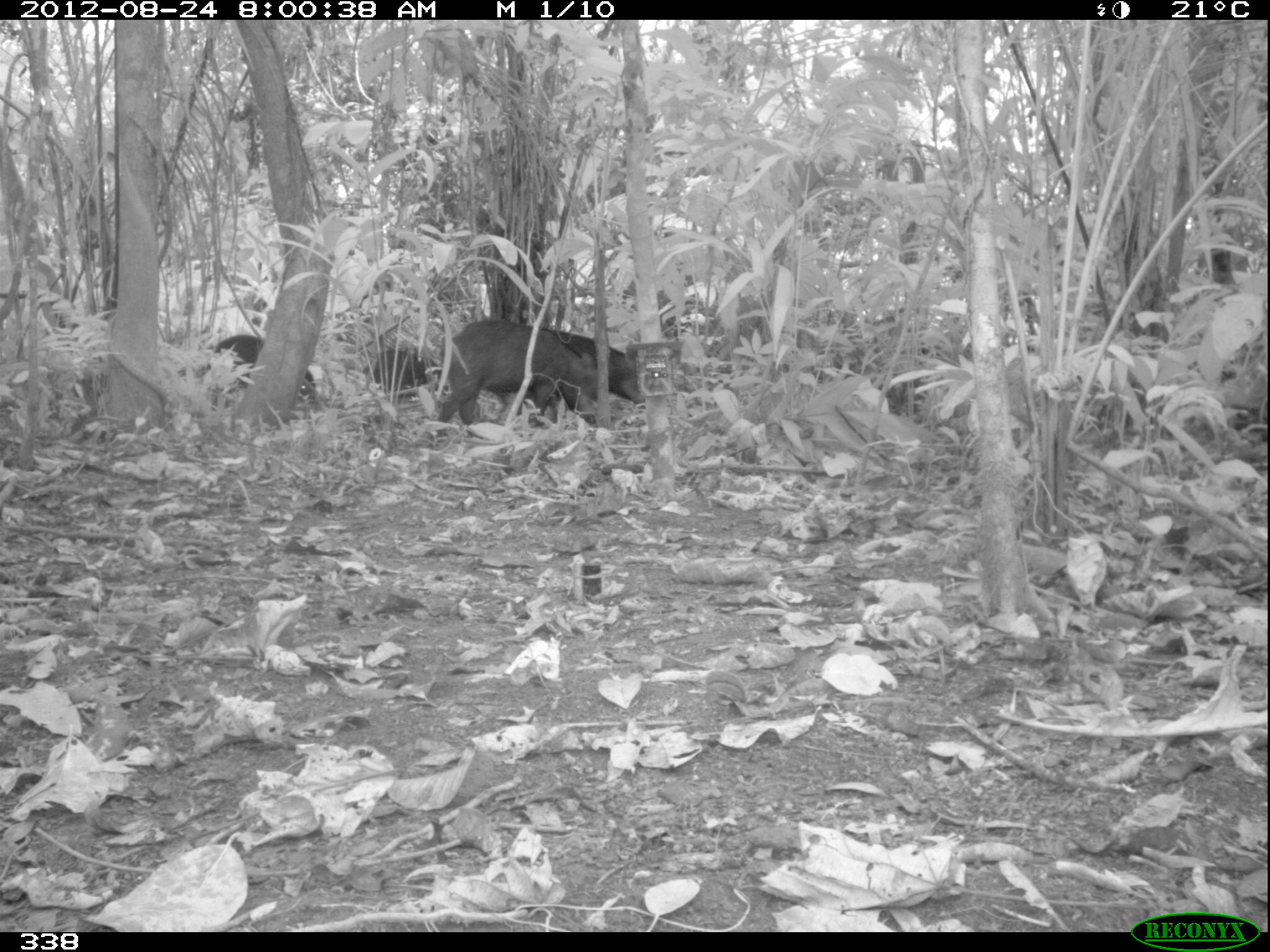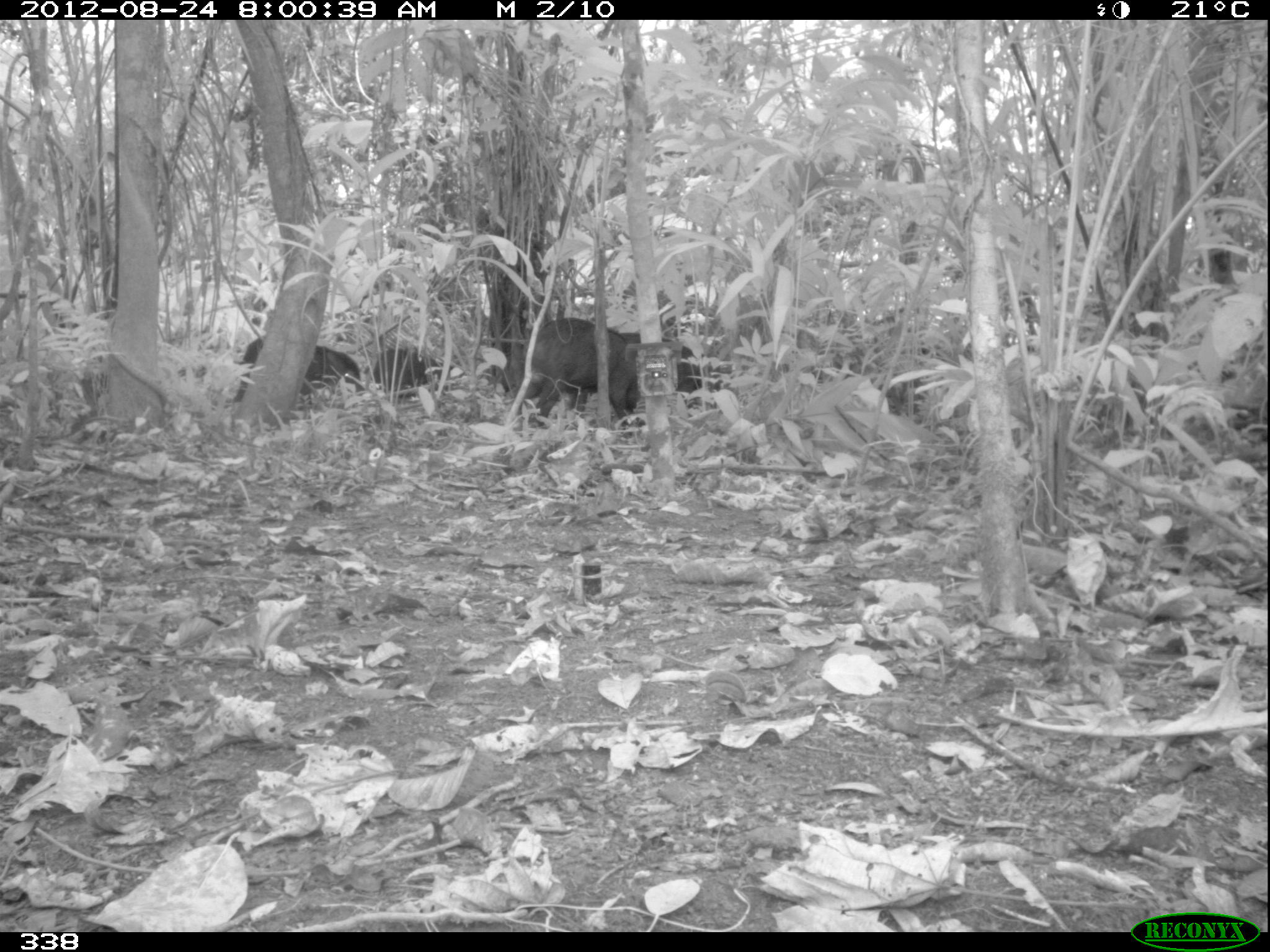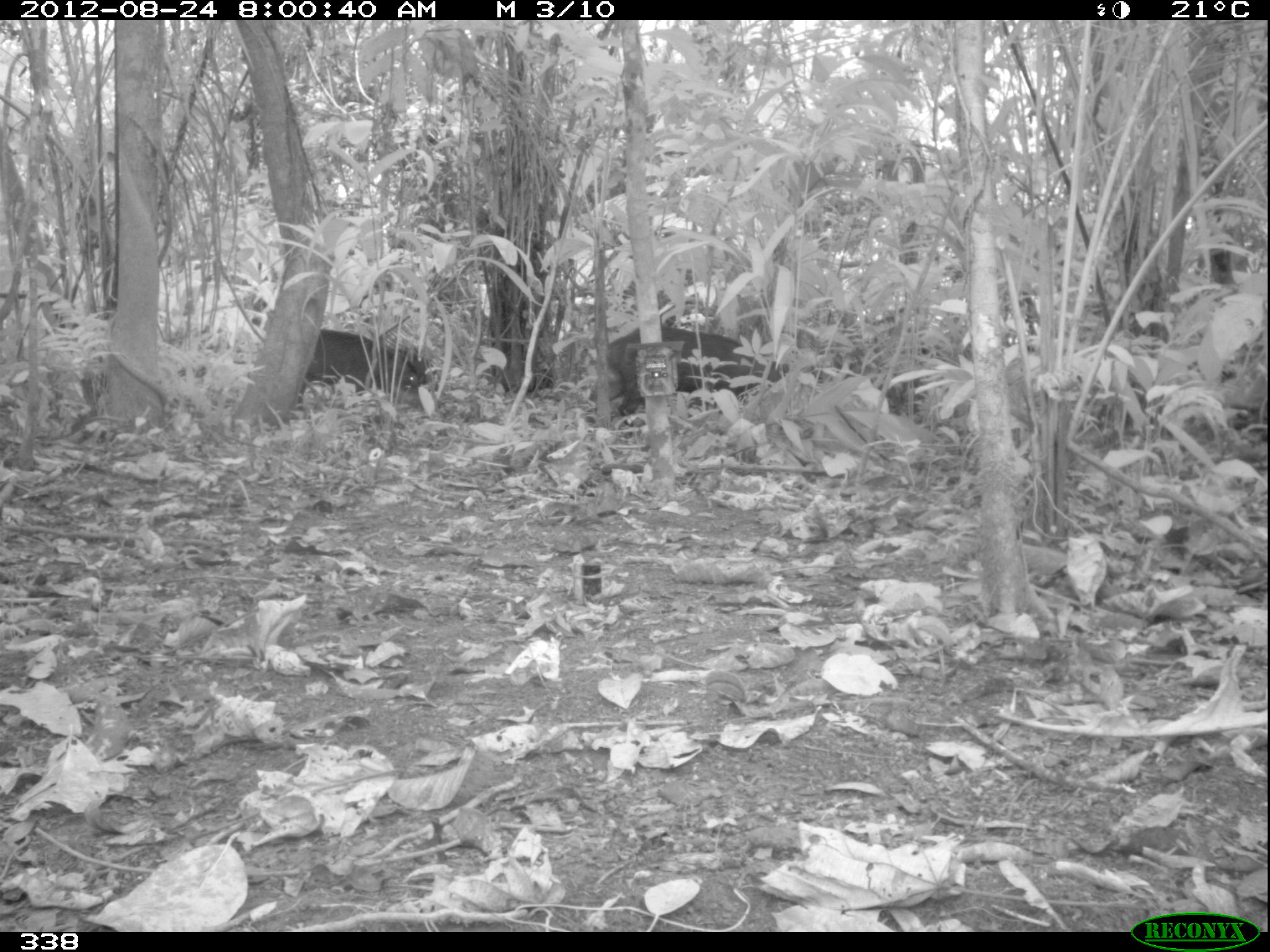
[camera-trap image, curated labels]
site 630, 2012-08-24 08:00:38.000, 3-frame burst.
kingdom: Animalia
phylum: Chordata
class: Mammalia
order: Artiodactyla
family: Tayassuidae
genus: Tayassu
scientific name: Tayassu pecari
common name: white-lipped peccary